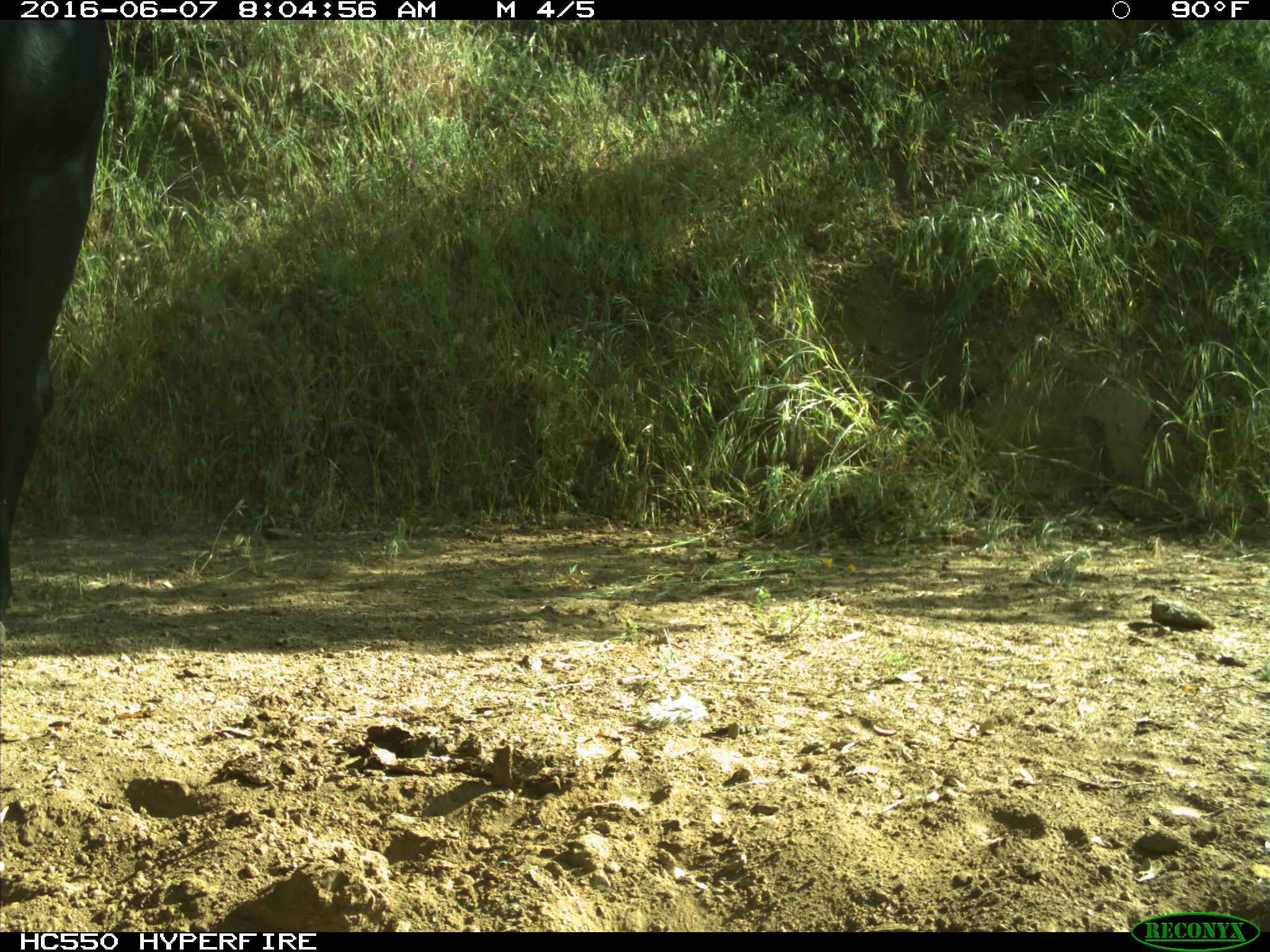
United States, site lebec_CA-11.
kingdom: Animalia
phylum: Chordata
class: Mammalia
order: Artiodactyla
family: Bovidae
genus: Bos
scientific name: Bos taurus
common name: domestic cow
Bos taurus (domestic cow).